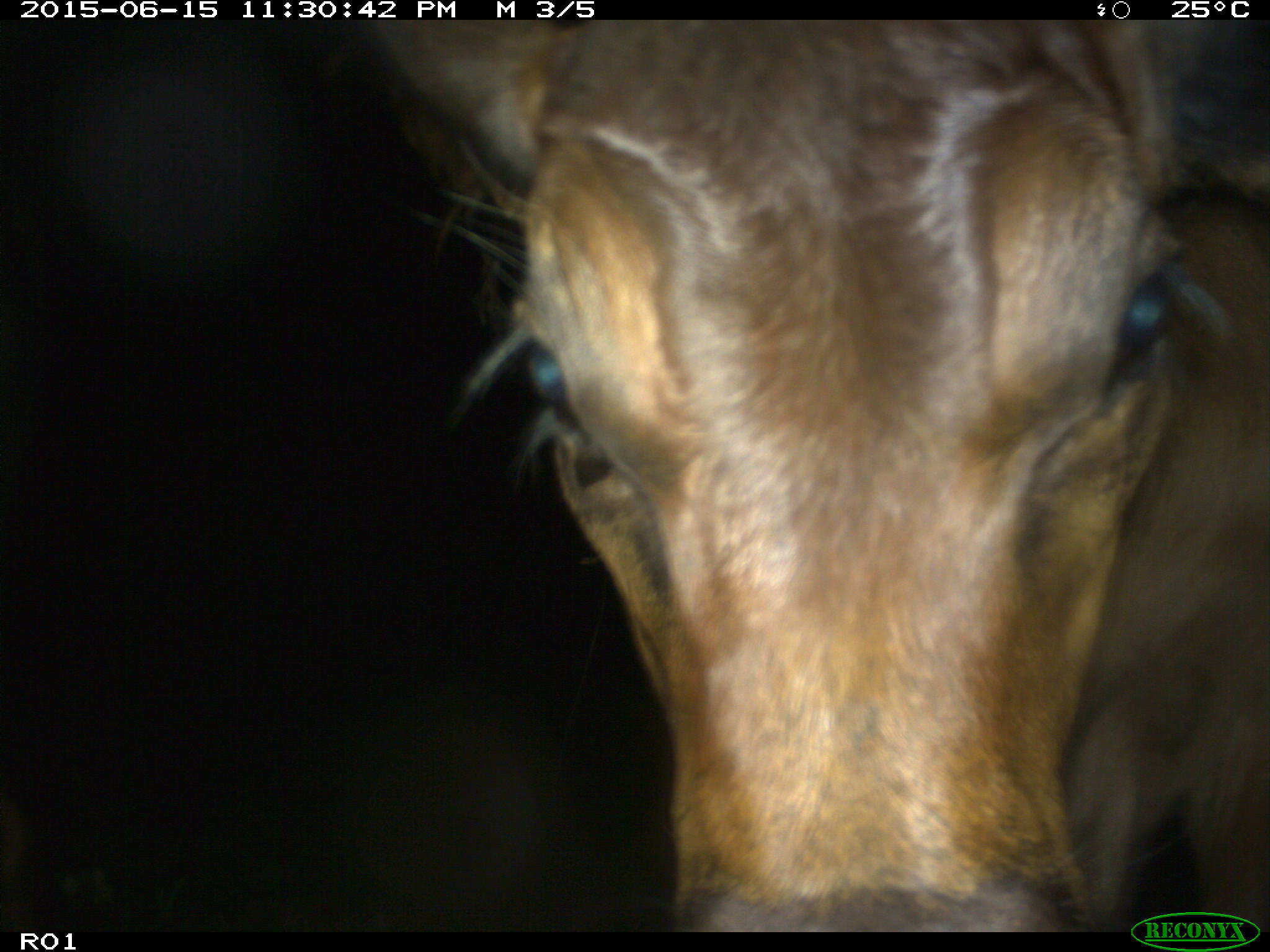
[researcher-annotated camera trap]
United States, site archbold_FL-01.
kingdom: Animalia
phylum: Chordata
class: Mammalia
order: Artiodactyla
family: Bovidae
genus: Bos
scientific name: Bos taurus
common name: domestic cow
Bos taurus (domestic cow).